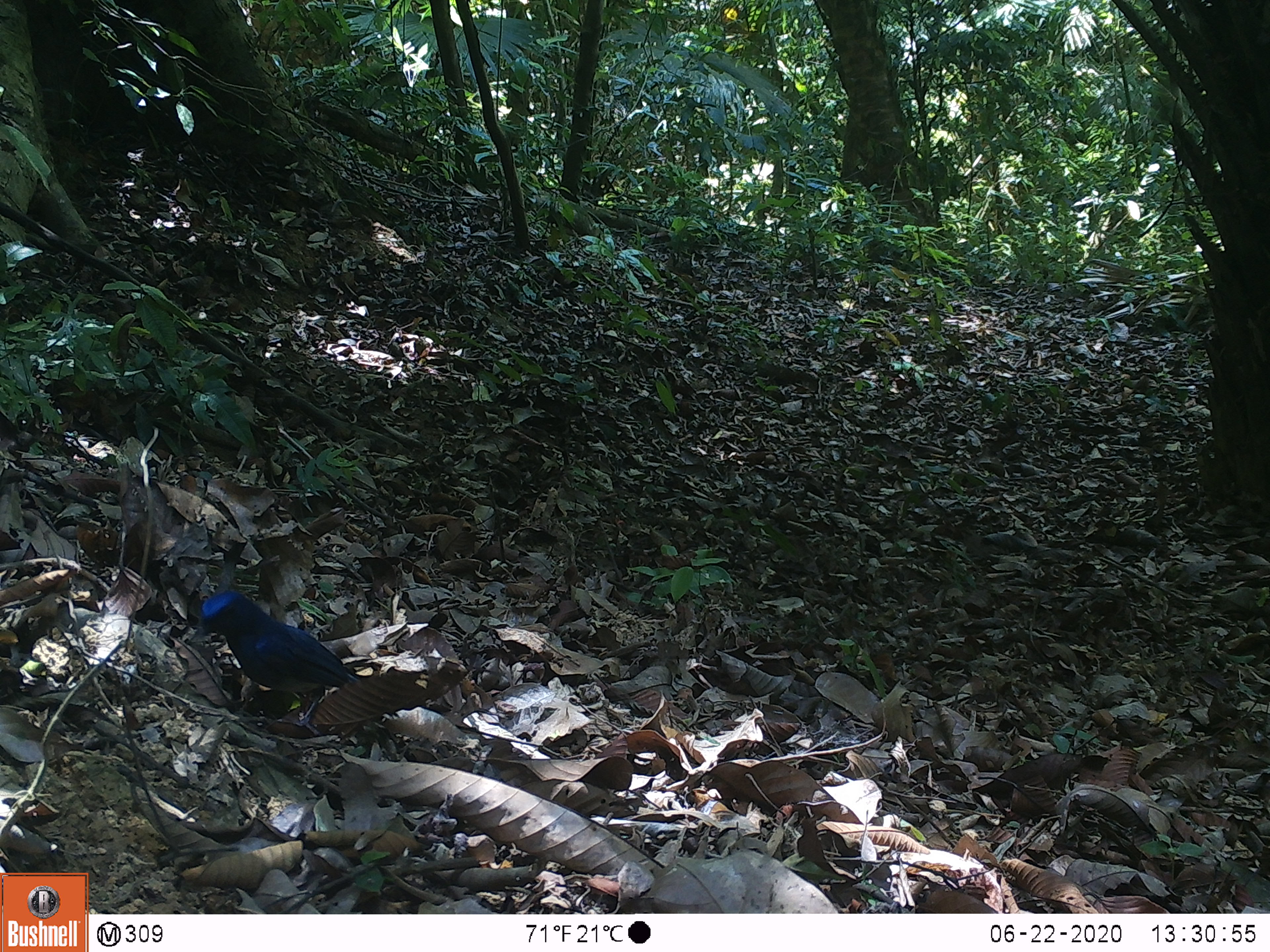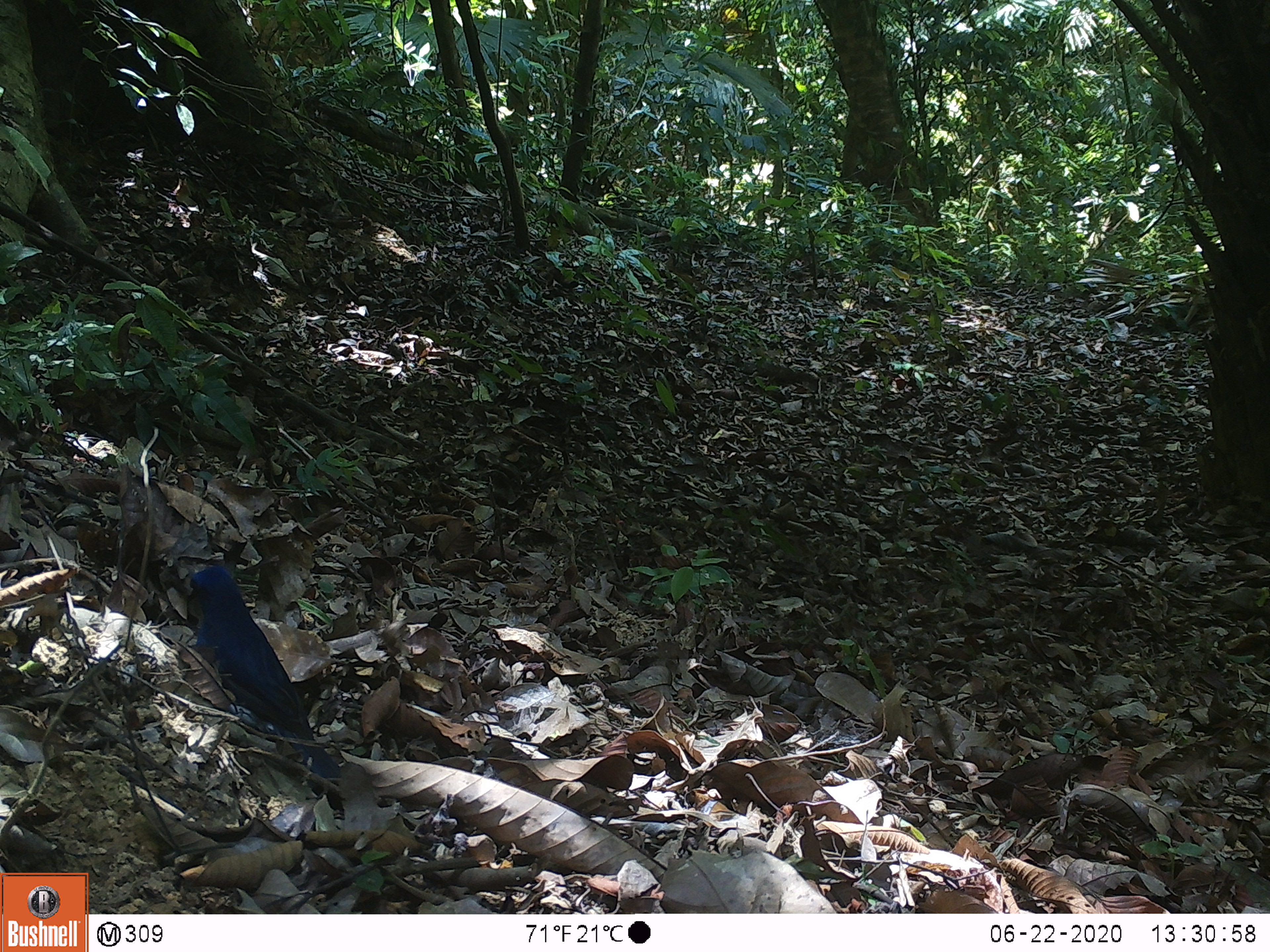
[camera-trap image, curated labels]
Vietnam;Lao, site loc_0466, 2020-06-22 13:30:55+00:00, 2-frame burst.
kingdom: Animalia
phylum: Chordata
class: Aves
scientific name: Aves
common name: bird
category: unidentified bird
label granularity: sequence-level